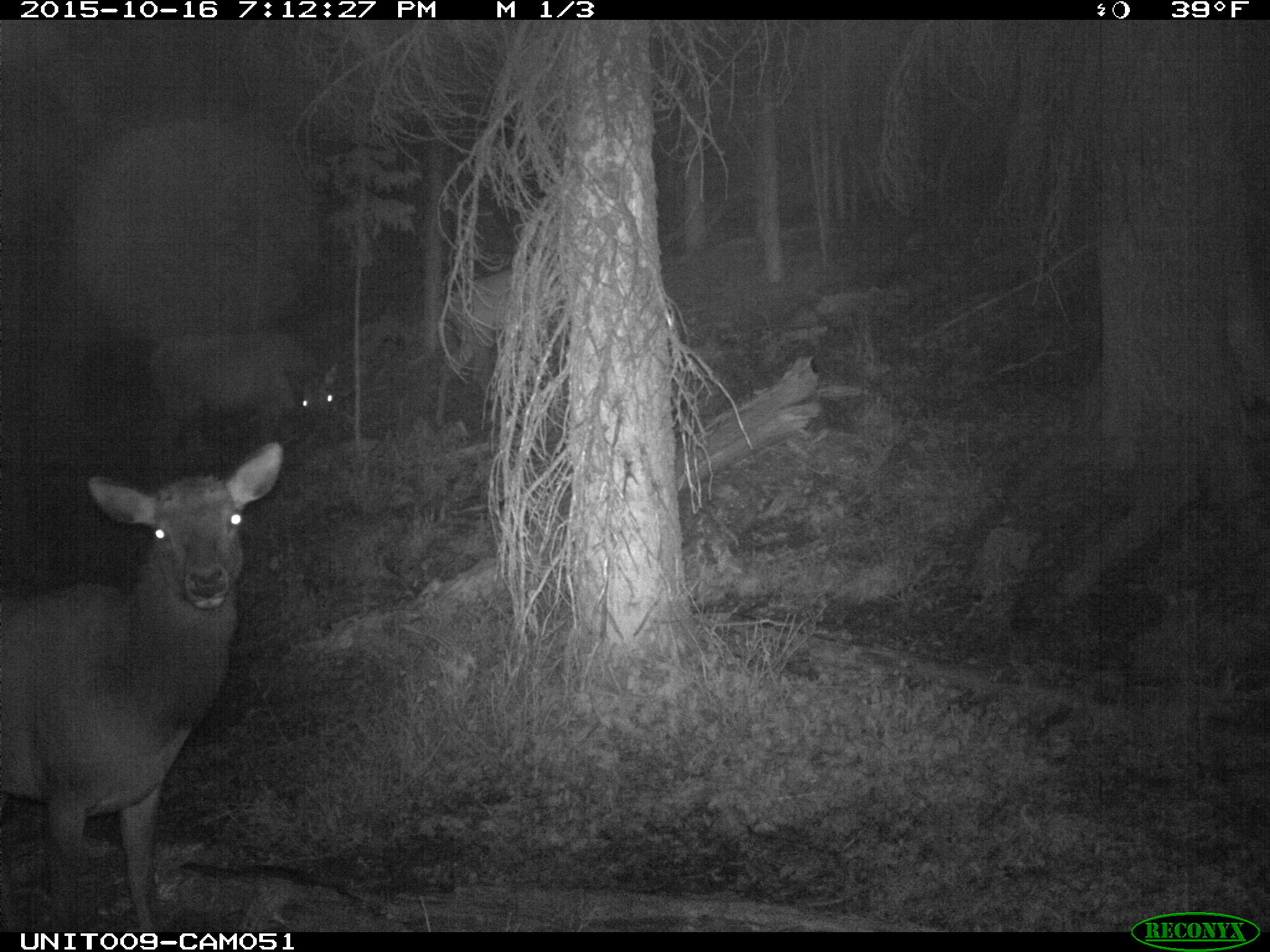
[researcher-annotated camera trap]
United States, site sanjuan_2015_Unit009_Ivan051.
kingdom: Animalia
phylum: Chordata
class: Mammalia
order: Artiodactyla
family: Cervidae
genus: Cervus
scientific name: Cervus elaphus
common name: red deer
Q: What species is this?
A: Cervus elaphus (red deer).